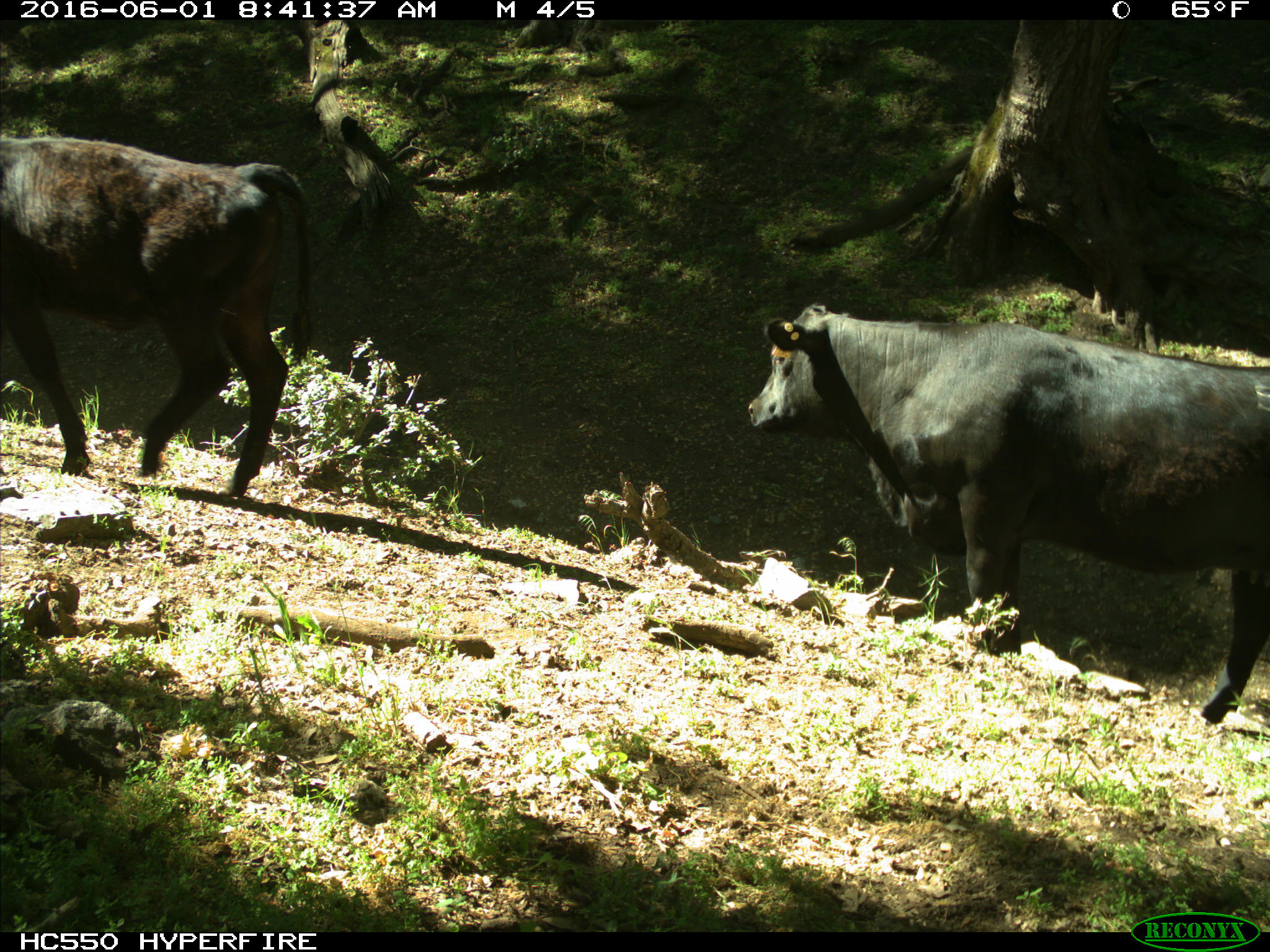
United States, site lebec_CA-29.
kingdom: Animalia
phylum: Chordata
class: Mammalia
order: Artiodactyla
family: Bovidae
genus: Bos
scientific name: Bos taurus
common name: domestic cow